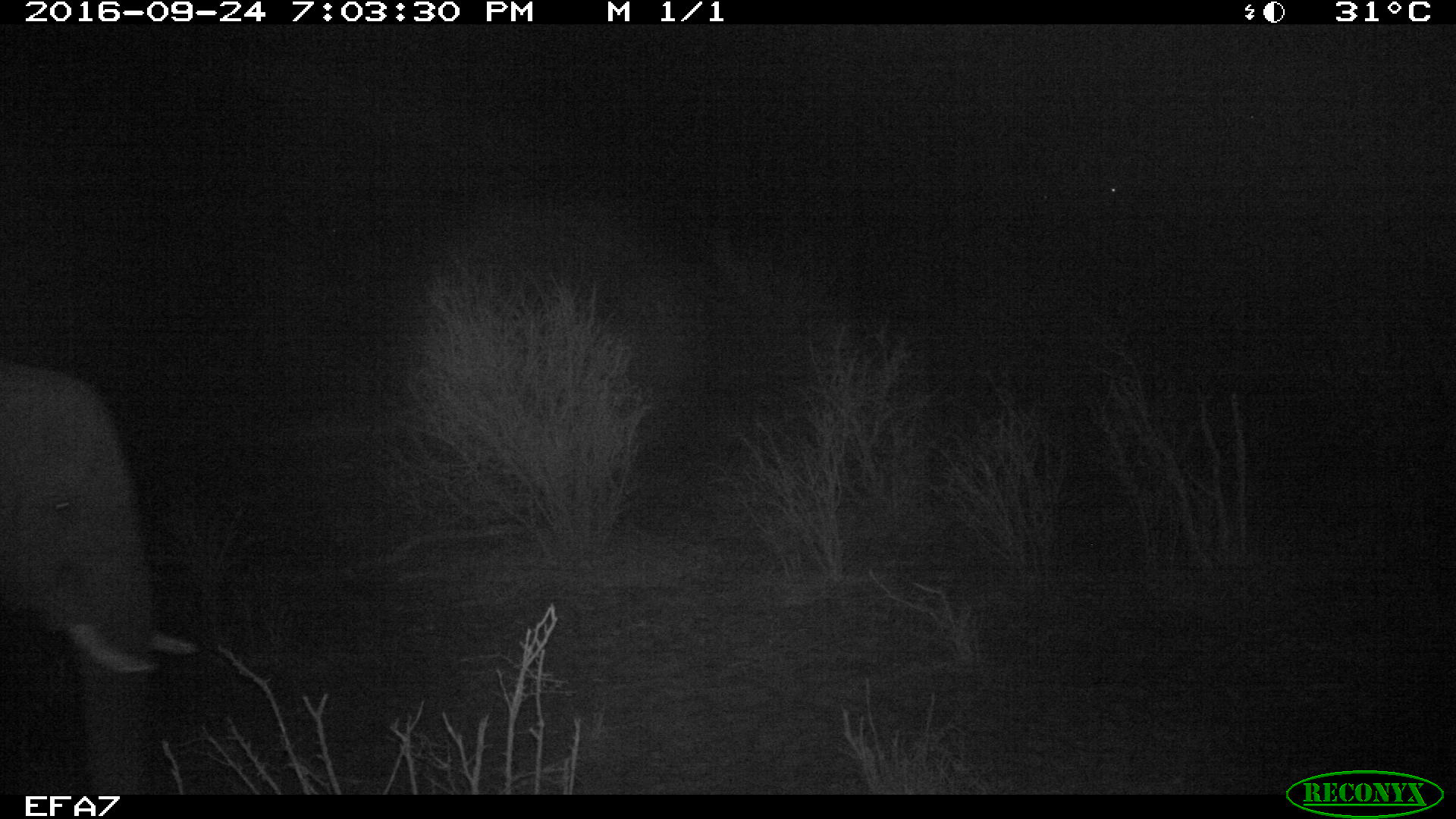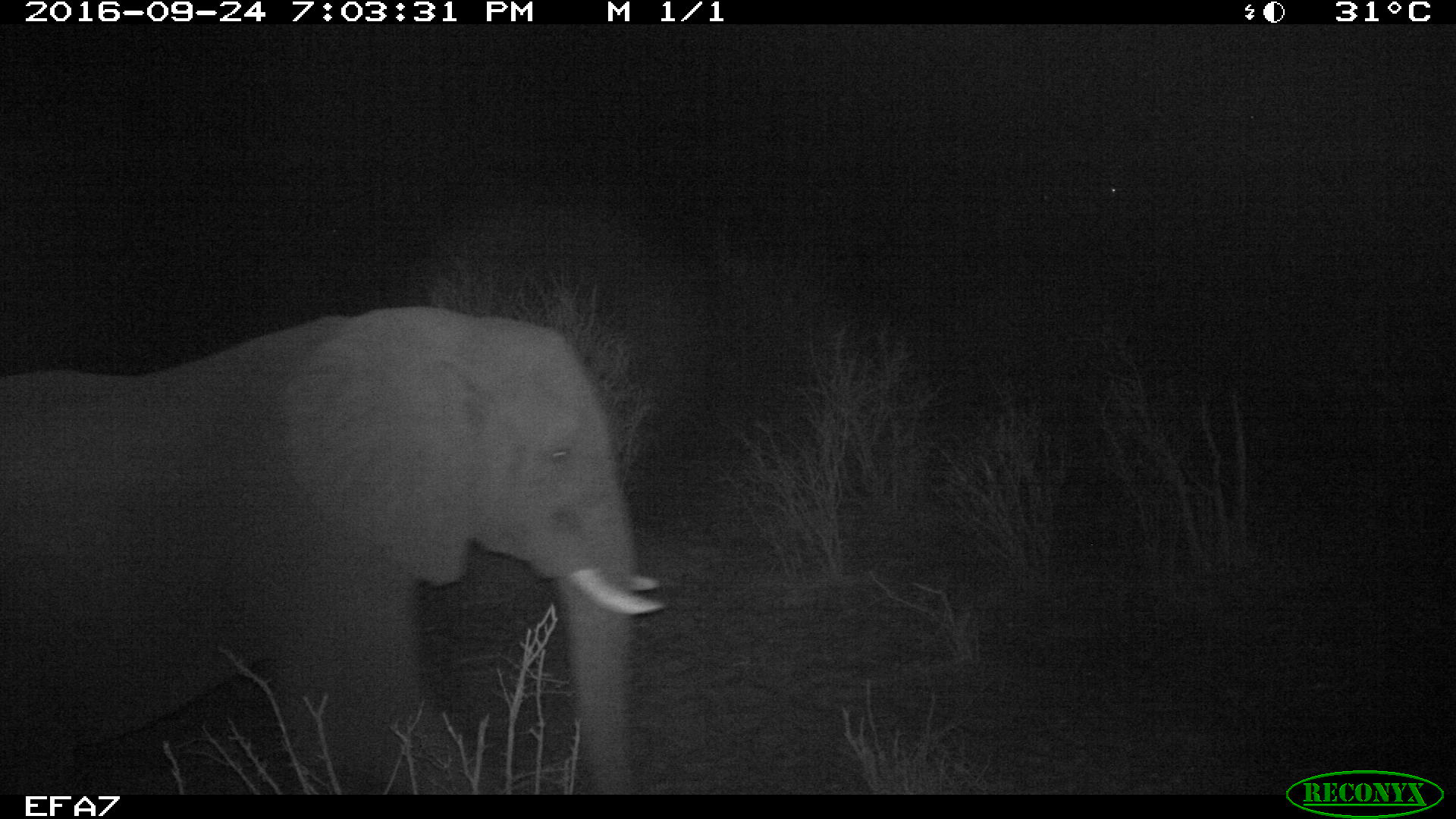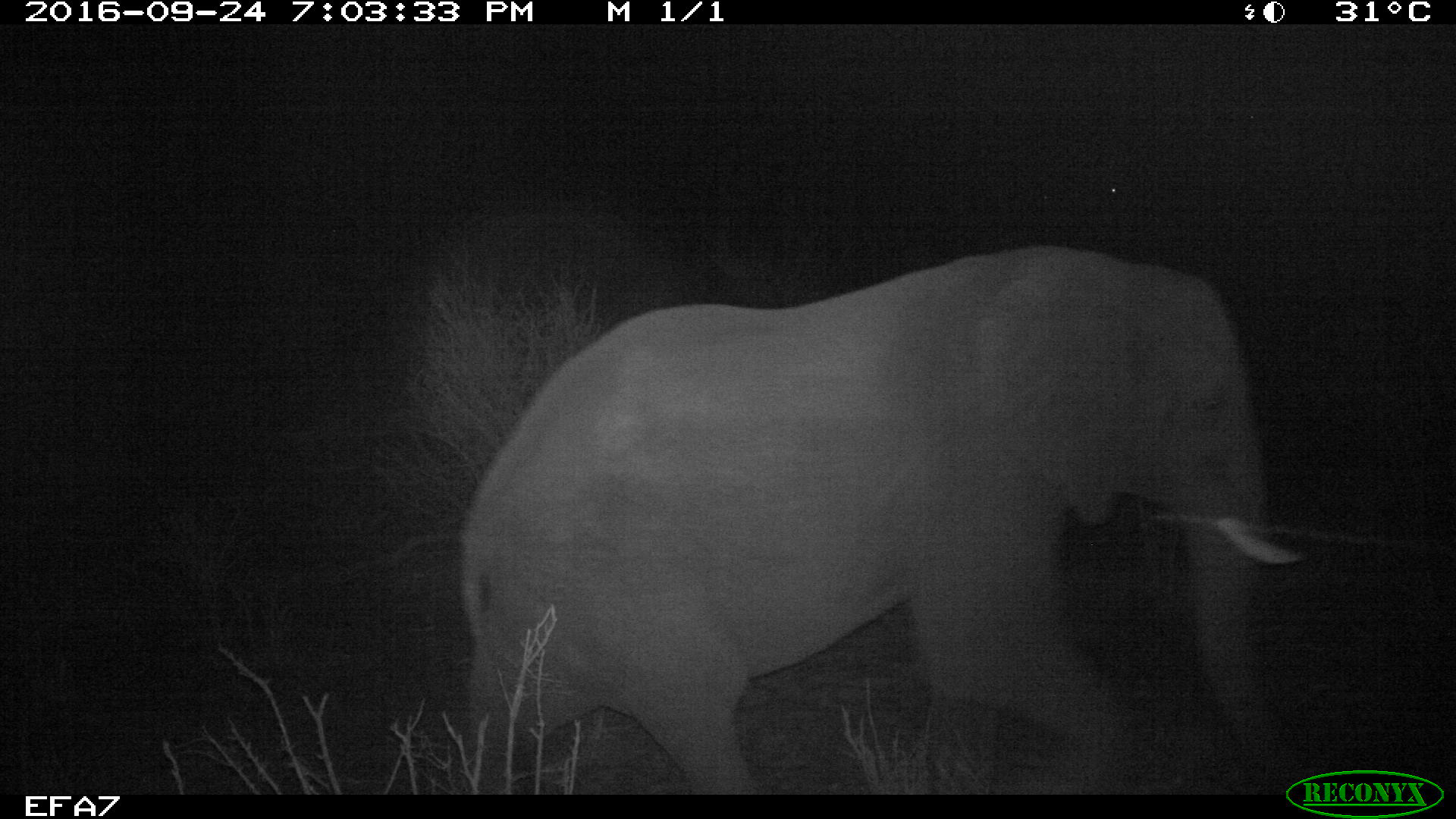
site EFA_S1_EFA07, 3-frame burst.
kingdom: Animalia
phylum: Chordata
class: Mammalia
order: Proboscidea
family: Elephantidae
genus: Loxodonta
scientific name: Loxodonta africana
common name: african bush elephant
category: elephant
Elephant (african bush elephant) (Loxodonta africana), count 1. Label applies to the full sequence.